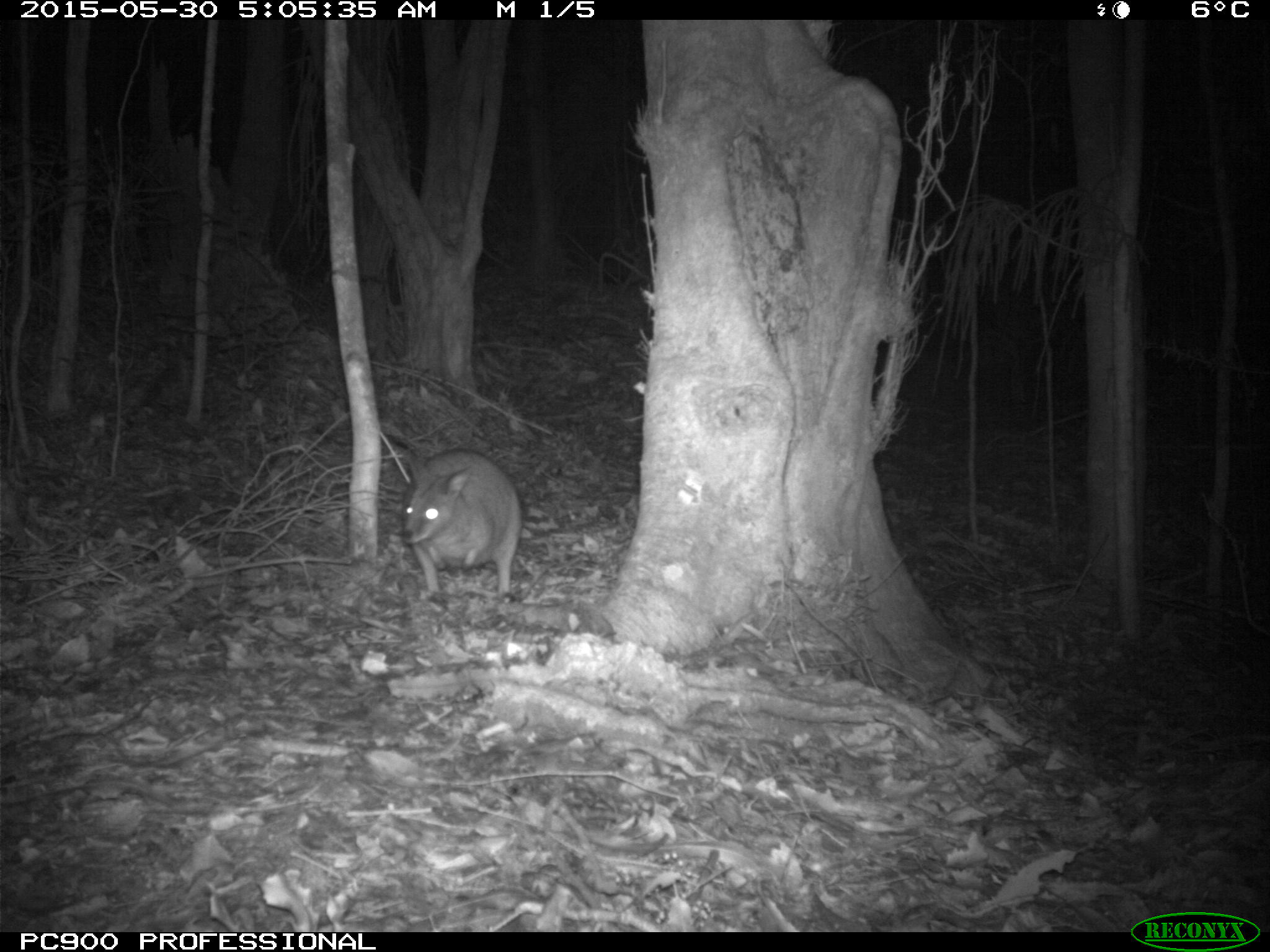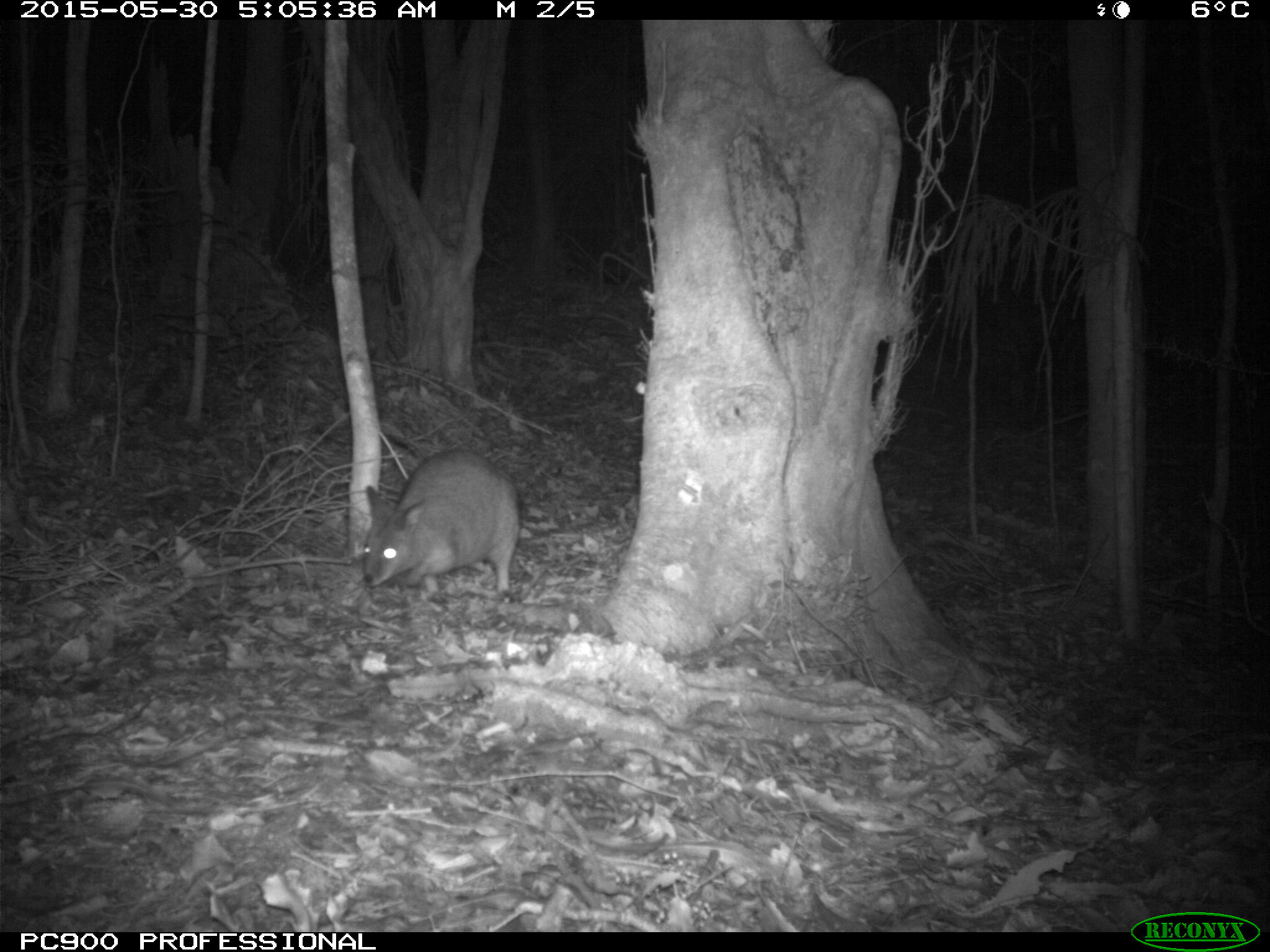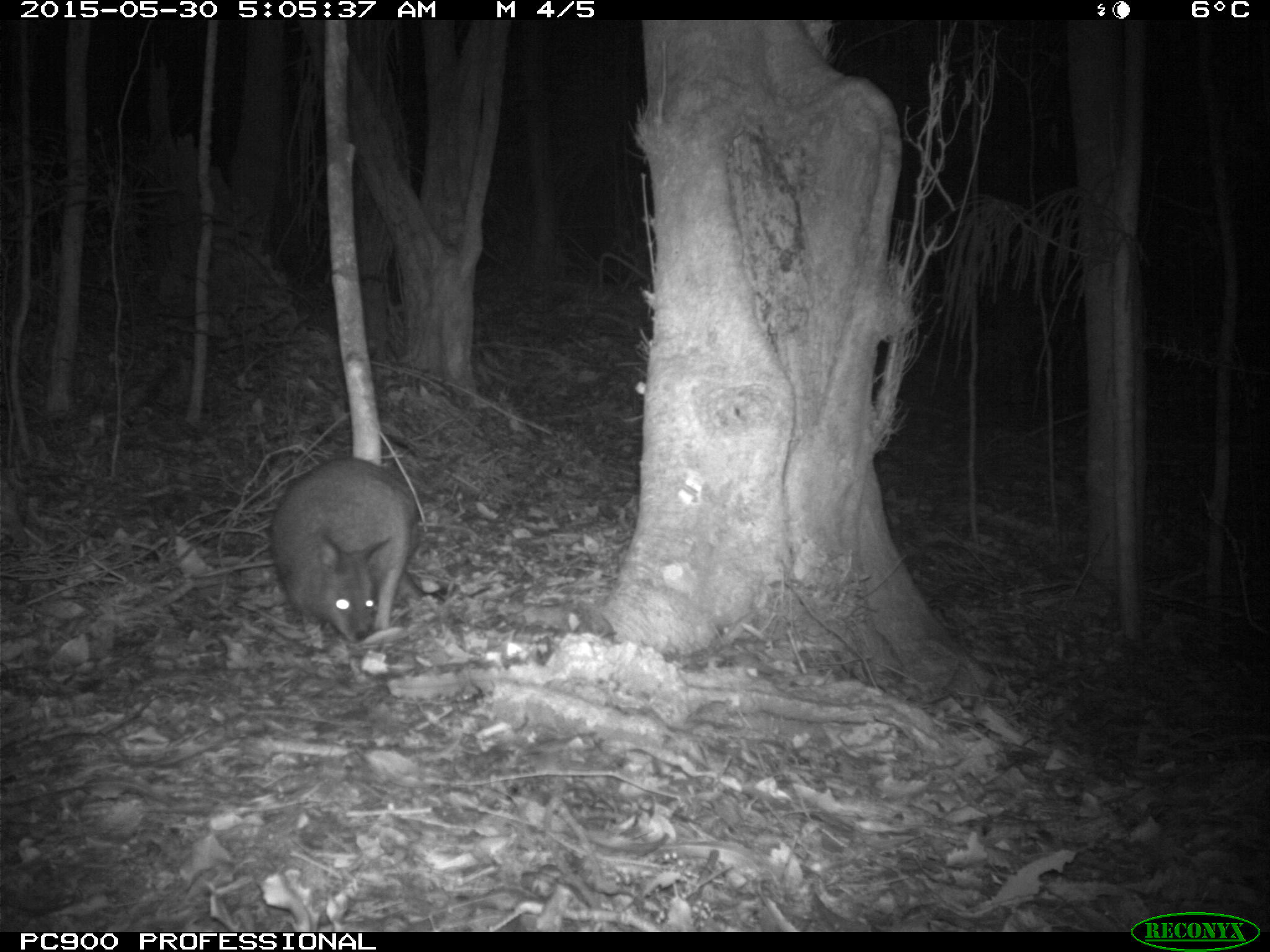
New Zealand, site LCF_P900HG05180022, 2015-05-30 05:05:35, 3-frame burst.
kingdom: Animalia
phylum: Chordata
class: Mammalia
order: Diprotodontia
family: Macropodidae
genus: Notamacropus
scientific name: Notamacropus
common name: wallaby